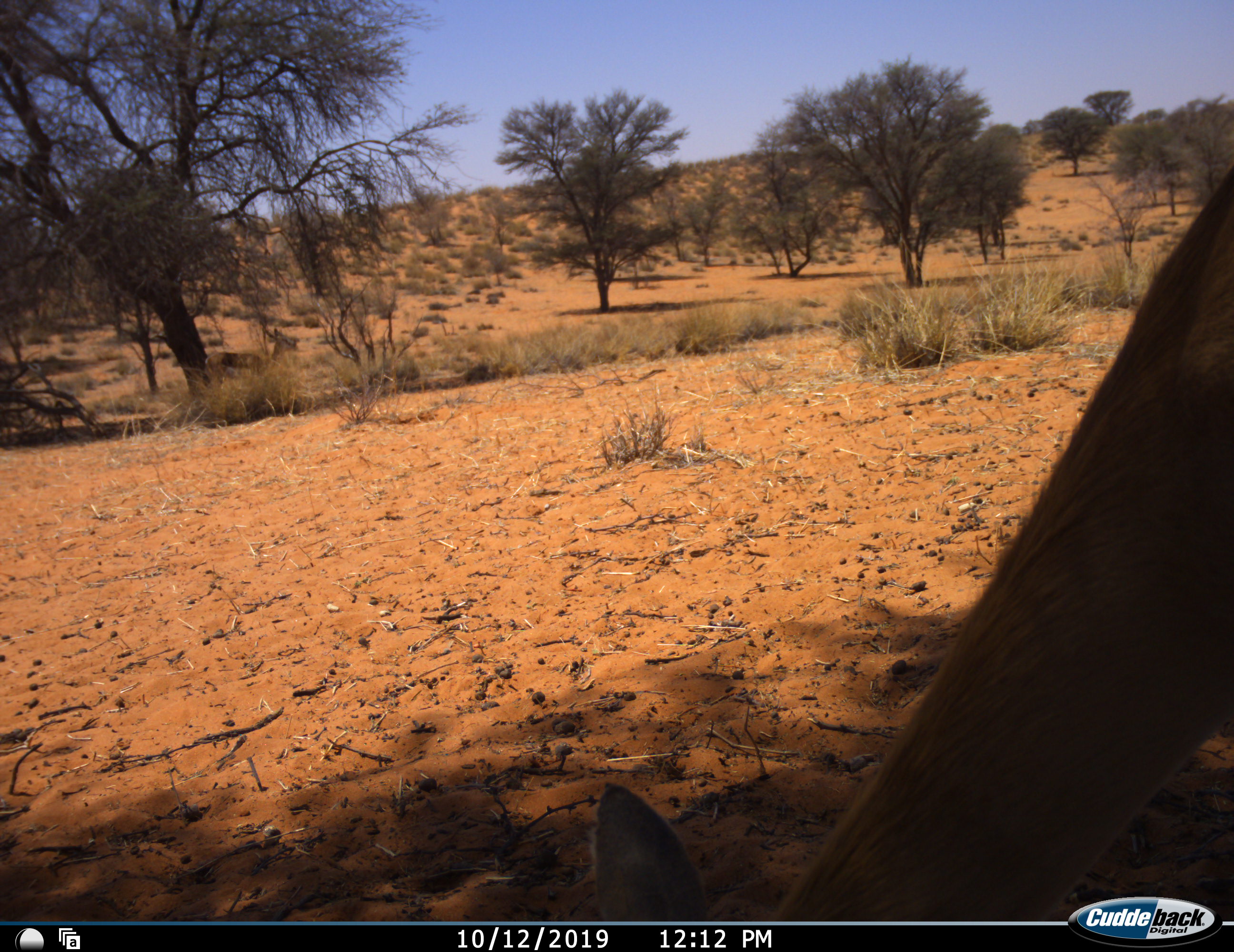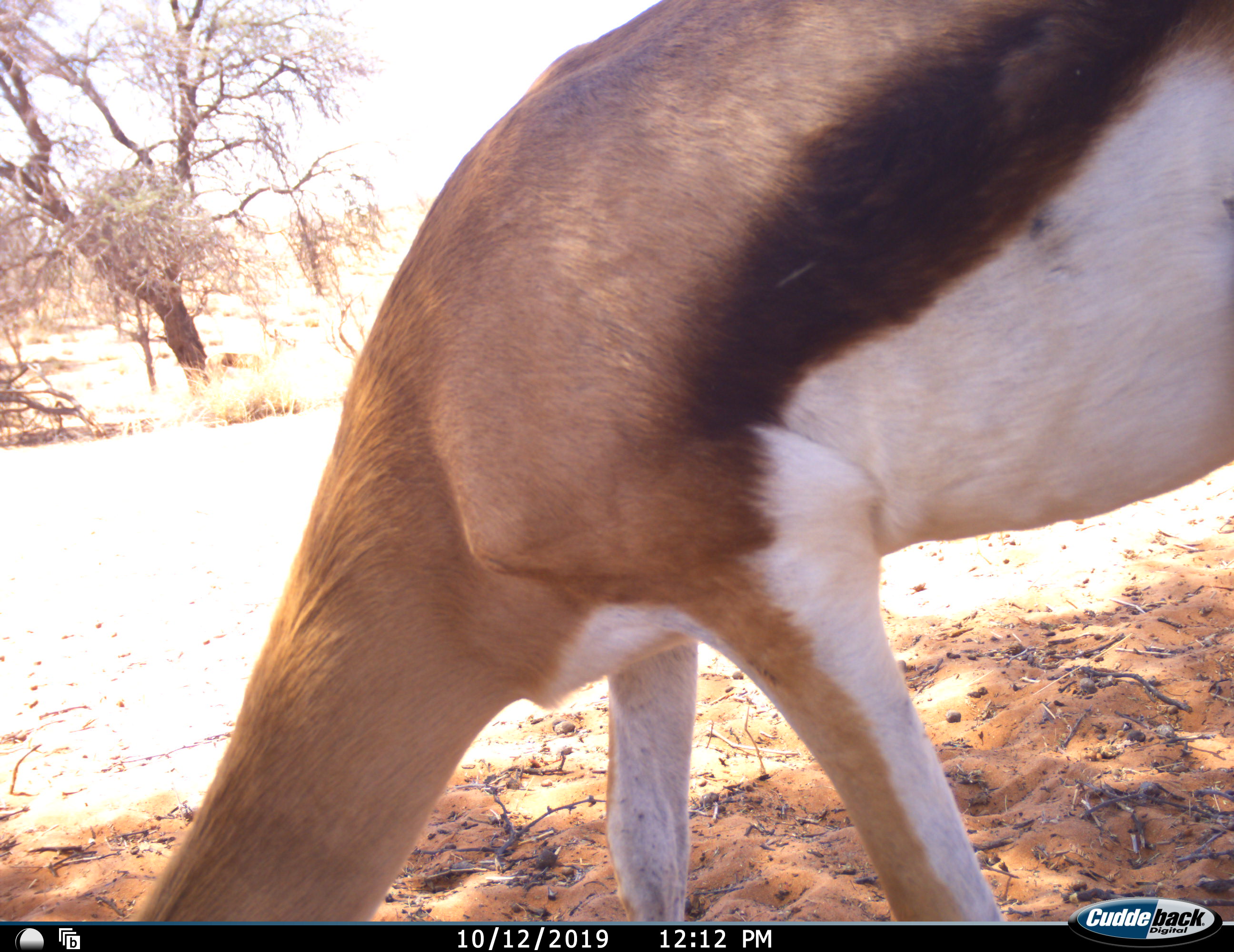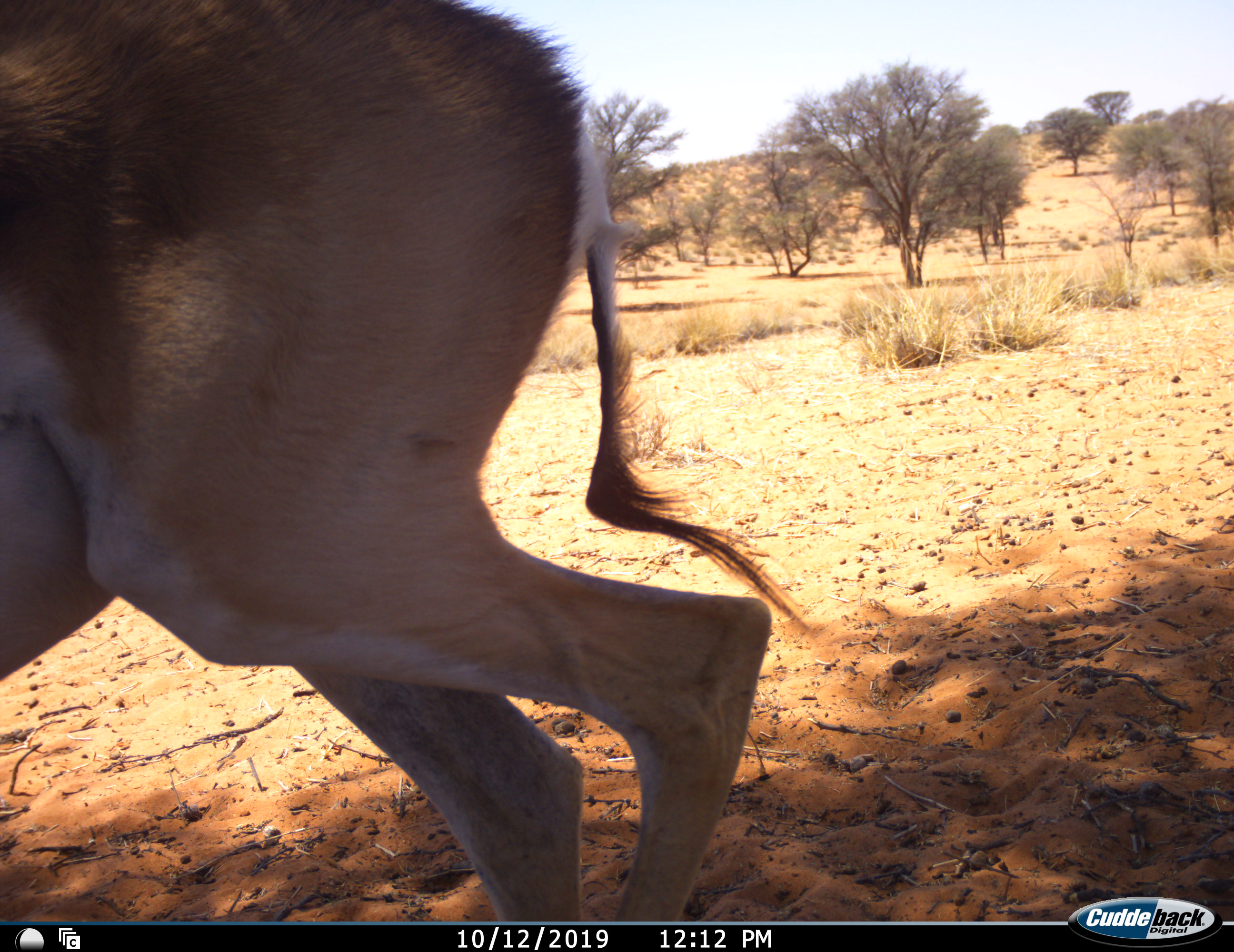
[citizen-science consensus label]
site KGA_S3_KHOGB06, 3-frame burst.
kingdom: Animalia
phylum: Chordata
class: Mammalia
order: Artiodactyla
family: Bovidae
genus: Antidorcas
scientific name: Antidorcas marsupialis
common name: springbok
Springbok (Antidorcas marsupialis), count 1. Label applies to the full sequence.